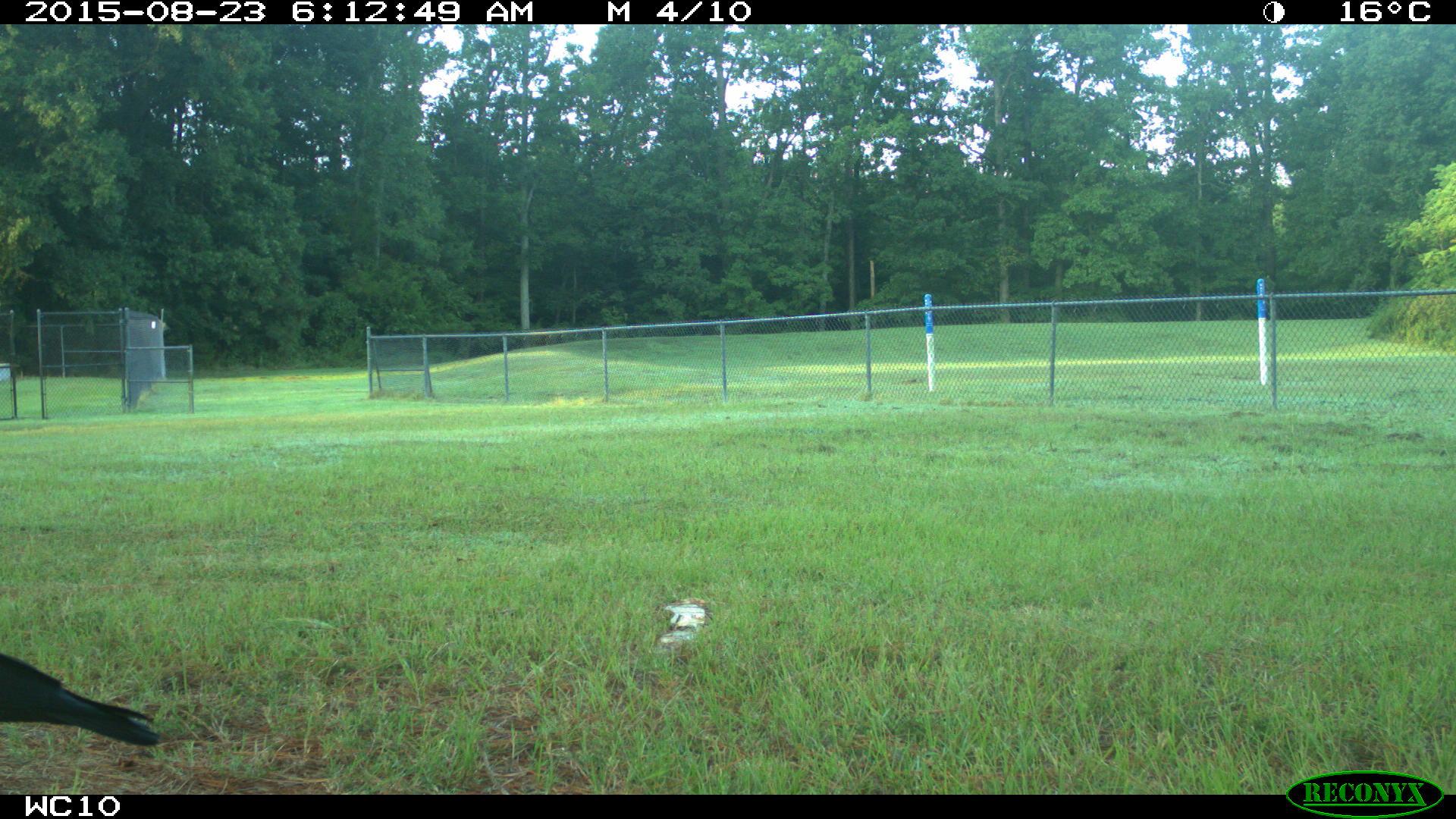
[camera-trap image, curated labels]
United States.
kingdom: Animalia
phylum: Chordata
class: Aves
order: Passeriformes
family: Corvidae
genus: Corvus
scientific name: Corvus brachyrhynchos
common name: american crow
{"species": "American Crow (Corvus brachyrhynchos)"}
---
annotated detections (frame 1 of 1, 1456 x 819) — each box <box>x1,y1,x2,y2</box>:
American Crow: <box>0,619,163,764</box>